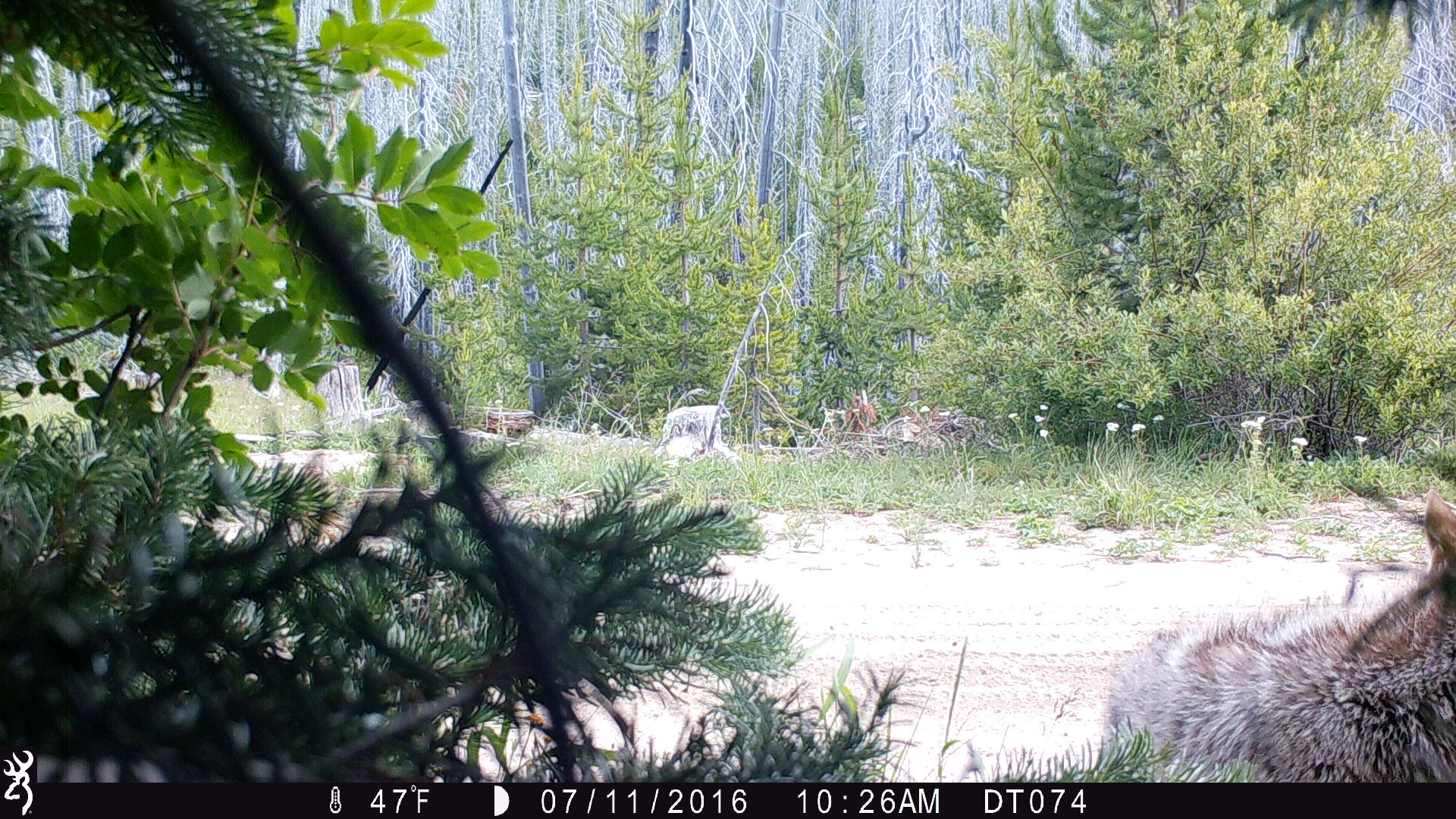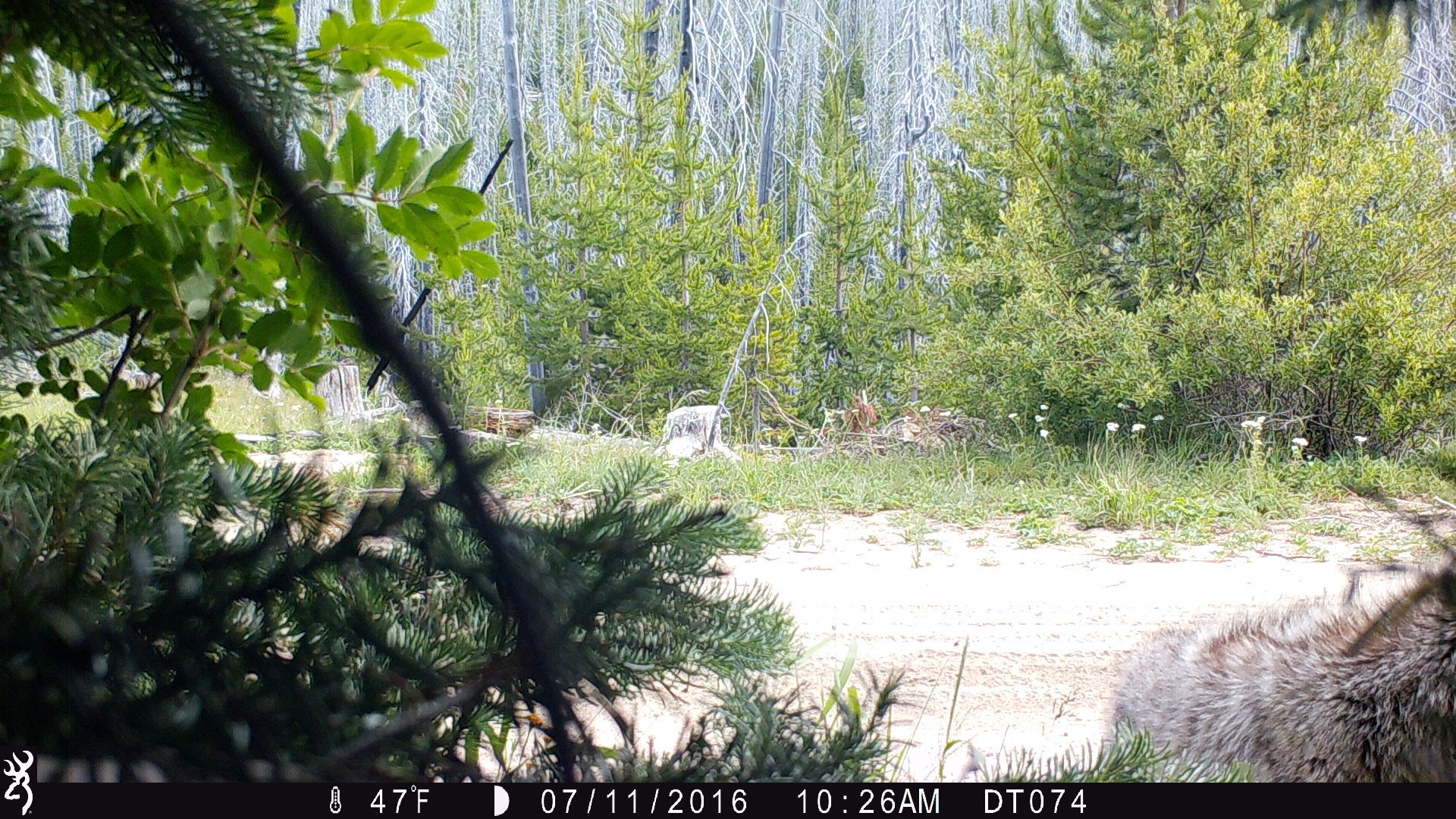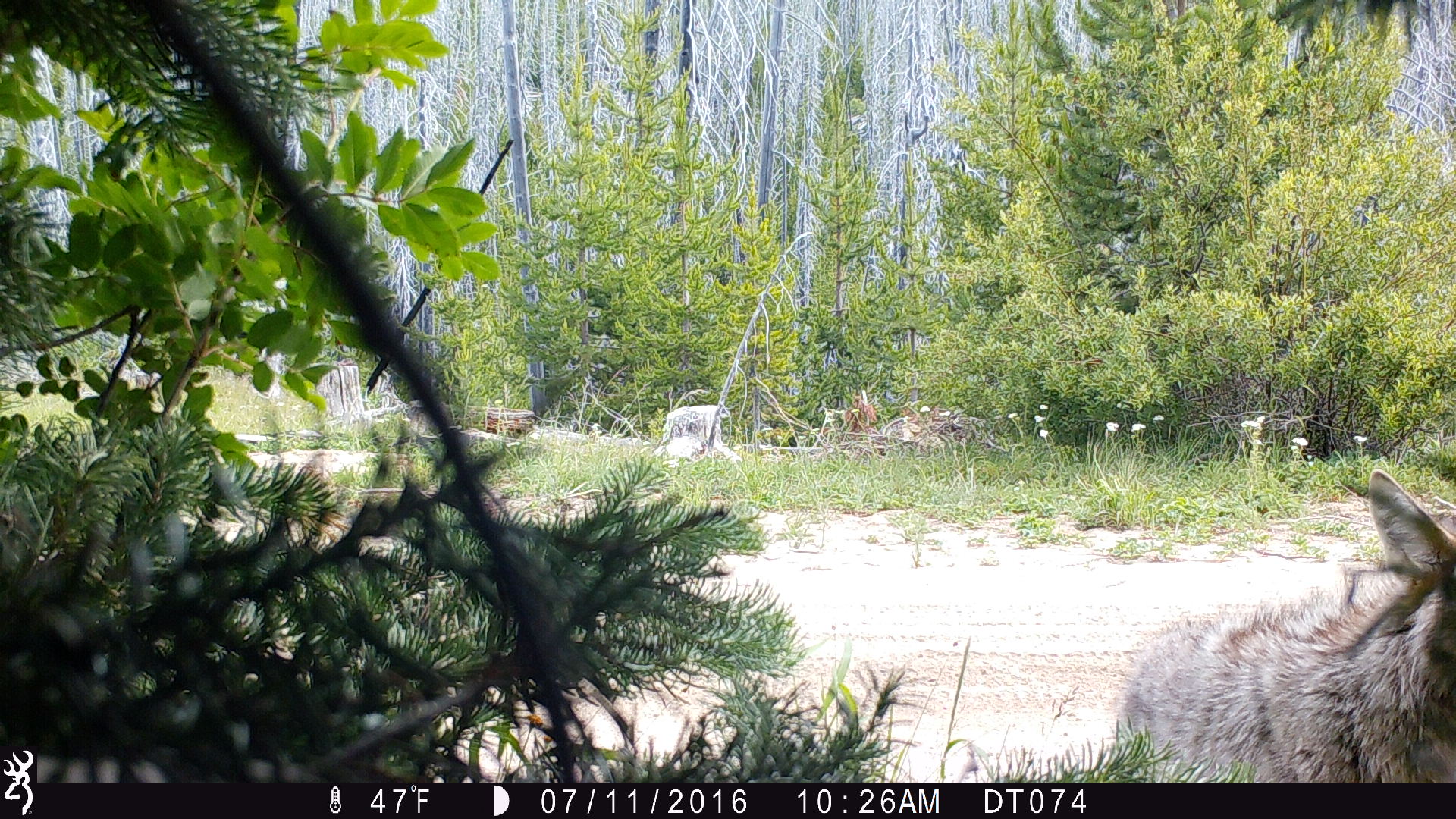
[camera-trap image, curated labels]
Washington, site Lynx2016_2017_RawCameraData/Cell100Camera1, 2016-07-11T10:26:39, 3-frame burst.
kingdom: Animalia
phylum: Chordata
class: Mammalia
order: Carnivora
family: Canidae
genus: Canis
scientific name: Canis latrans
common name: coyote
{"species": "Canis latrans (coyote)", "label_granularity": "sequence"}